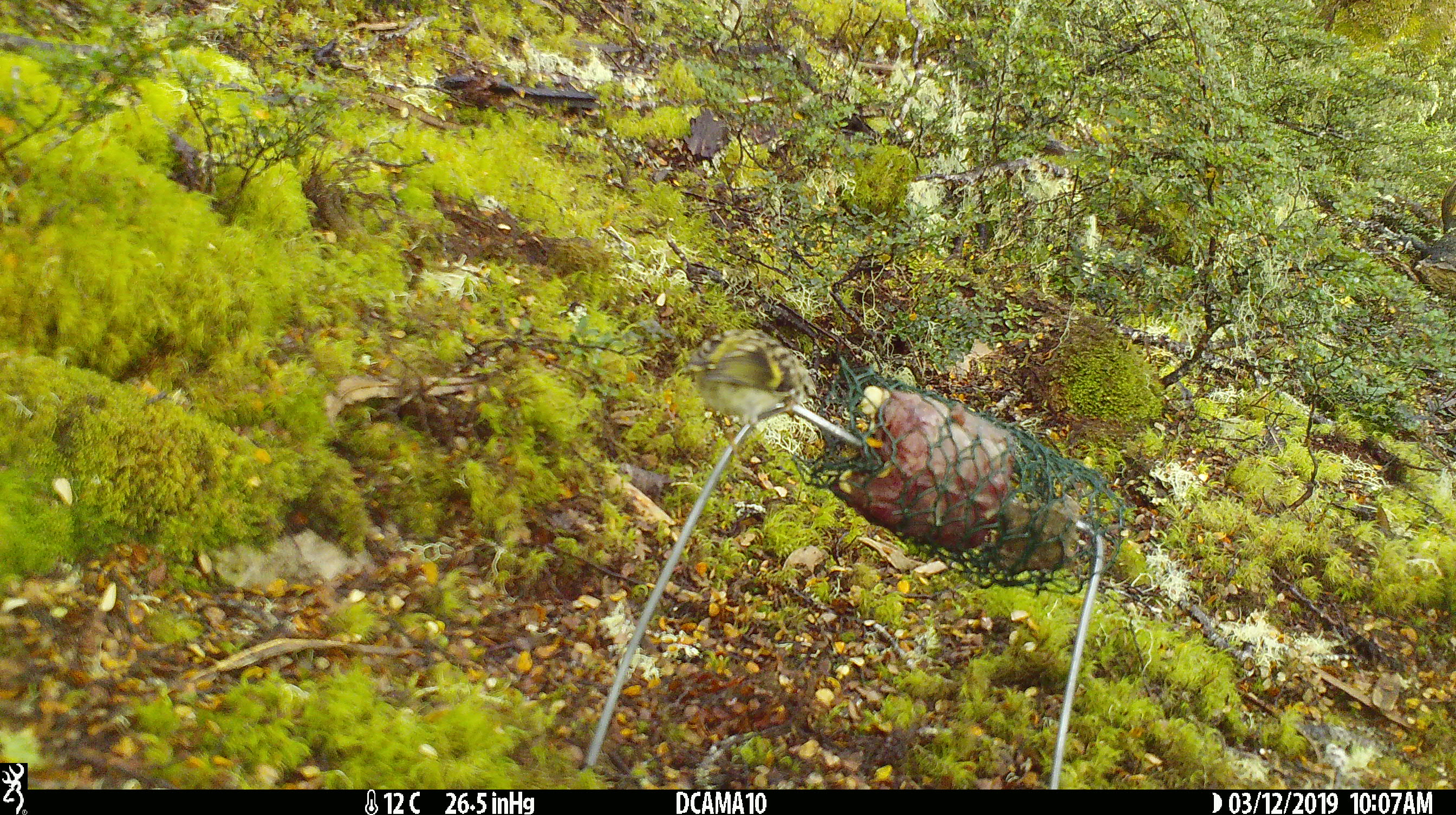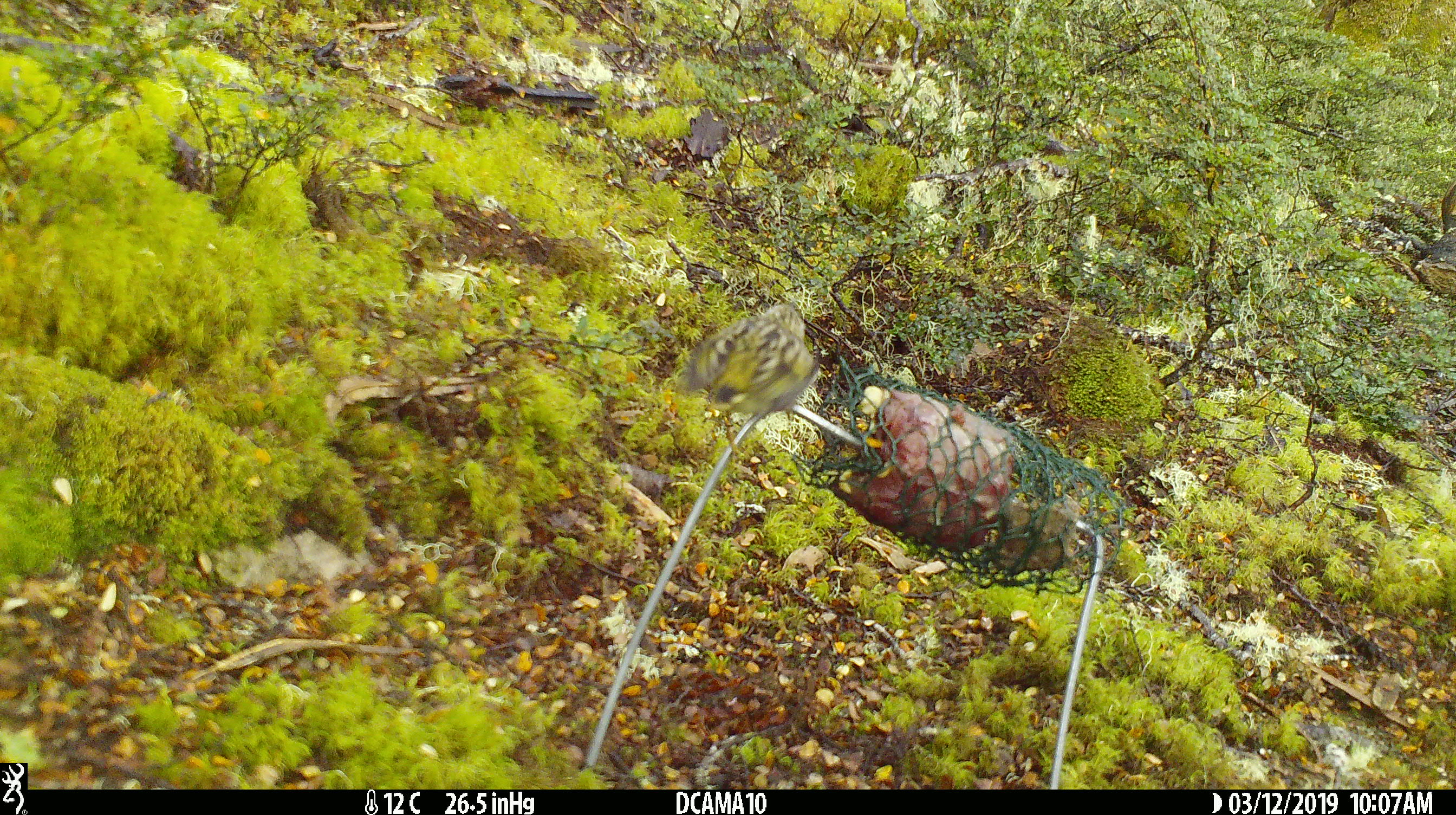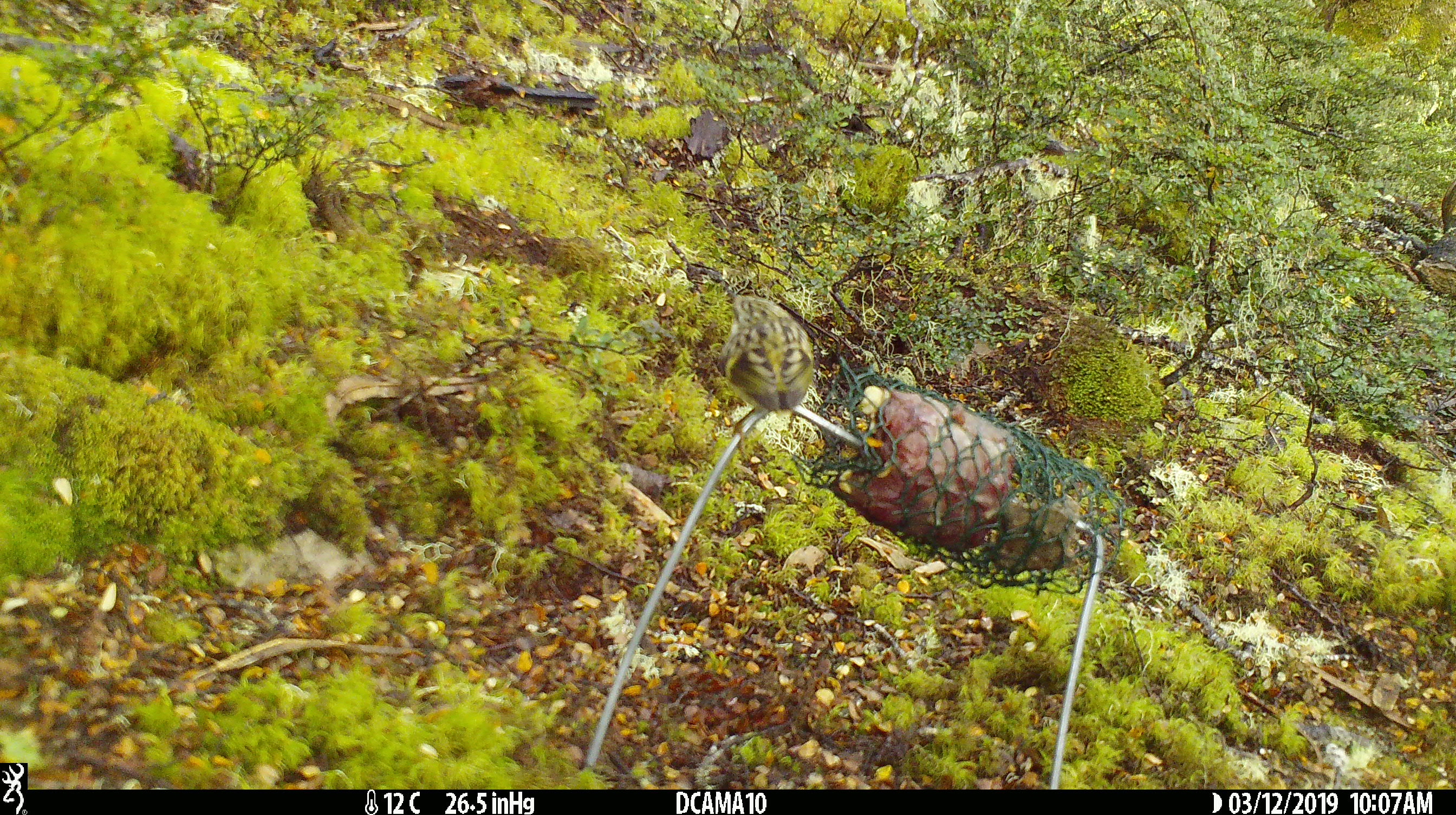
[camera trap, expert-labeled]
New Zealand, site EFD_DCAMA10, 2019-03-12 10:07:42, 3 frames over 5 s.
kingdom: Animalia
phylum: Chordata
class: Aves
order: Passeriformes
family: Acanthisittidae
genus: Acanthisitta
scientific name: Acanthisitta chloris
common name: rifleman